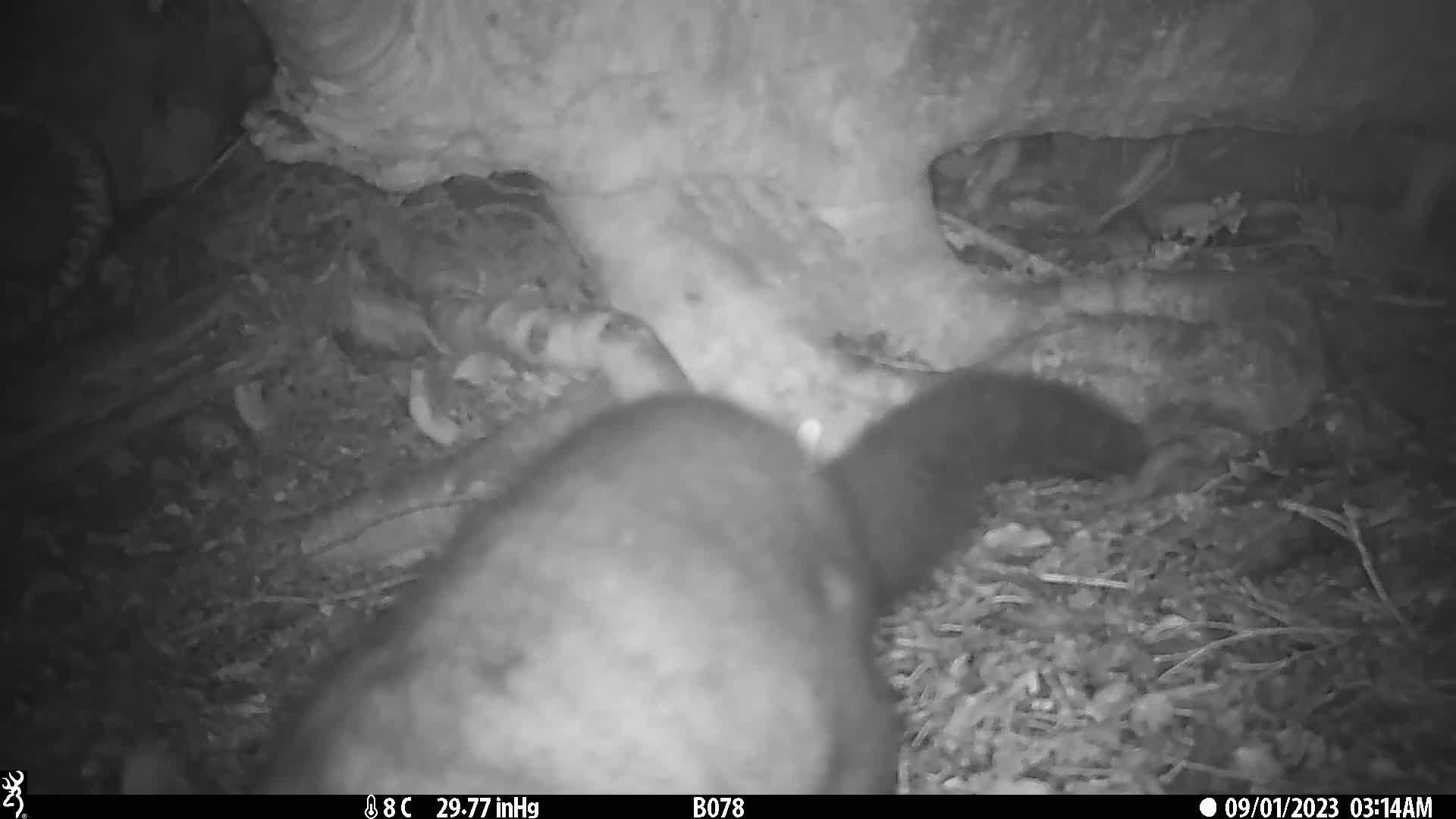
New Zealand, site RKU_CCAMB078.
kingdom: Animalia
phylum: Chordata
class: Mammalia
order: Diprotodontia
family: Phalangeridae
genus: Trichosurus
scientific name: Trichosurus vulpecula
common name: common brushtail possum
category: possum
Possum (common brushtail possum) (Trichosurus vulpecula).